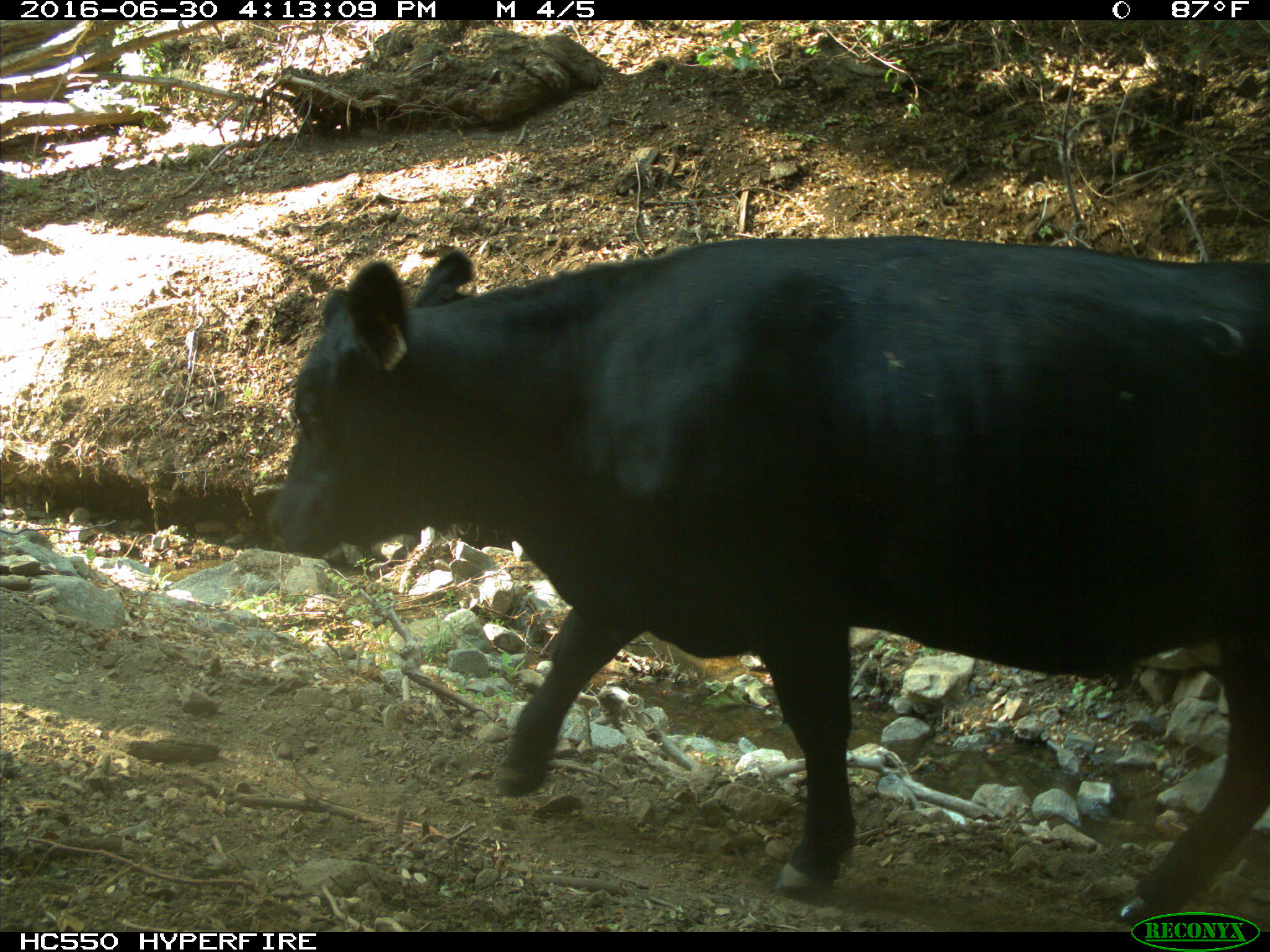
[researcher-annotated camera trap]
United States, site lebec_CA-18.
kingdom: Animalia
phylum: Chordata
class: Mammalia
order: Artiodactyla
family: Bovidae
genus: Bos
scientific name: Bos taurus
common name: domestic cow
Bos taurus (domestic cow).